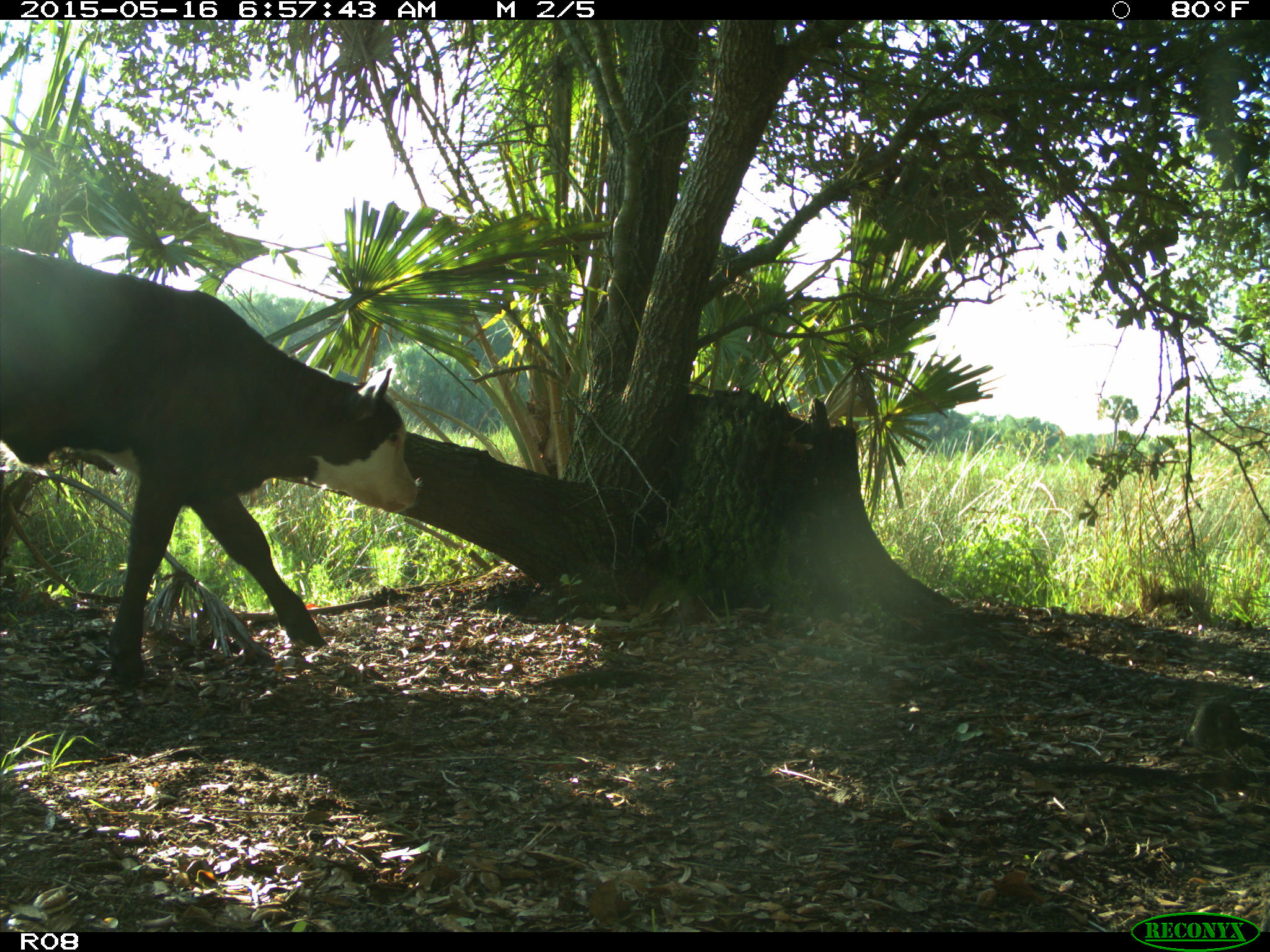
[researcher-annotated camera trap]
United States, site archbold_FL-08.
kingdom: Animalia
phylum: Chordata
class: Mammalia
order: Artiodactyla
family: Bovidae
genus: Bos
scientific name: Bos taurus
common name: domestic cow